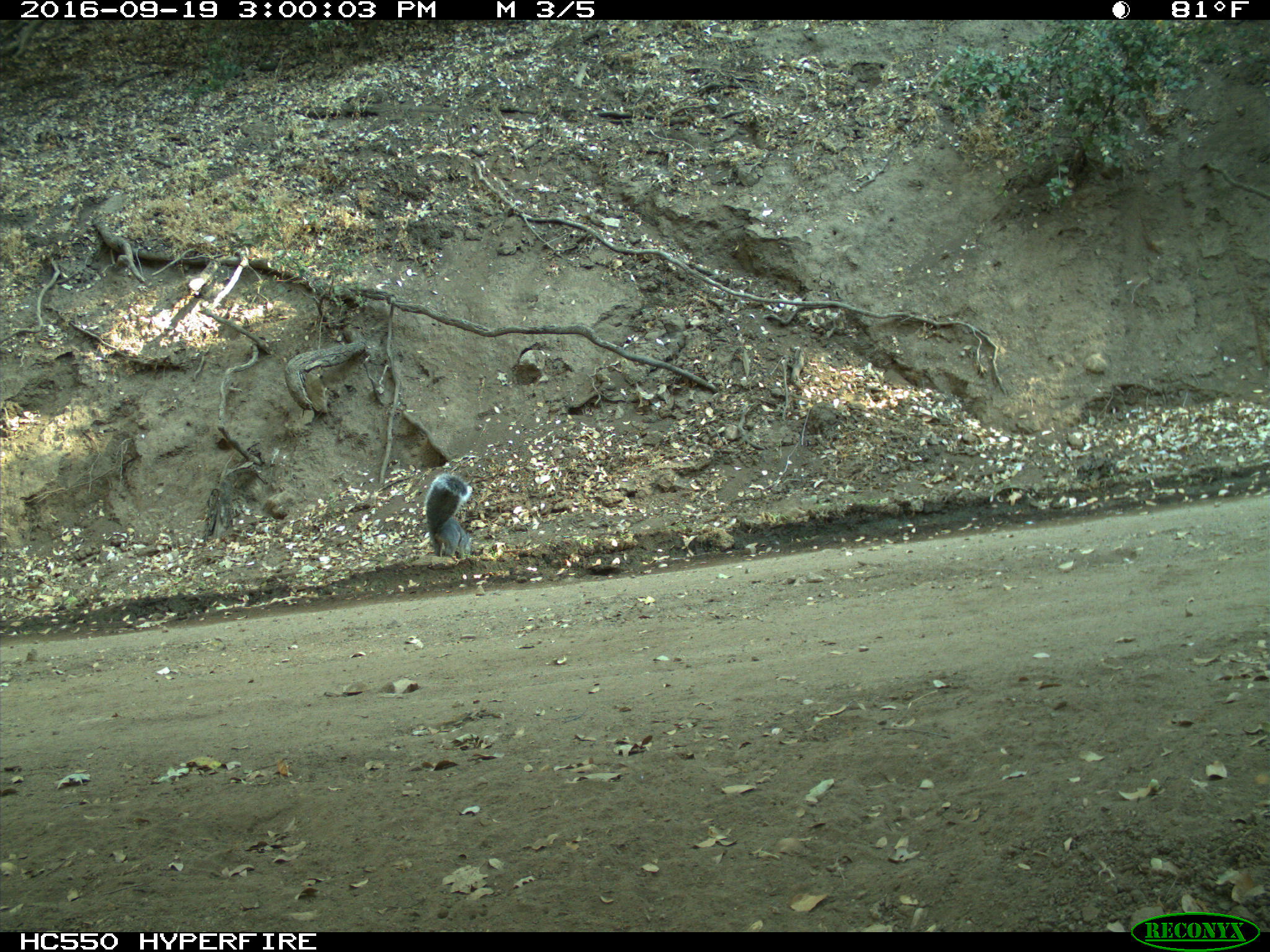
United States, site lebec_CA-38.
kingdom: Animalia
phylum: Chordata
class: Mammalia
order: Rodentia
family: Sciuridae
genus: Sciurus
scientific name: Sciurus carolinensis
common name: eastern gray squirrel